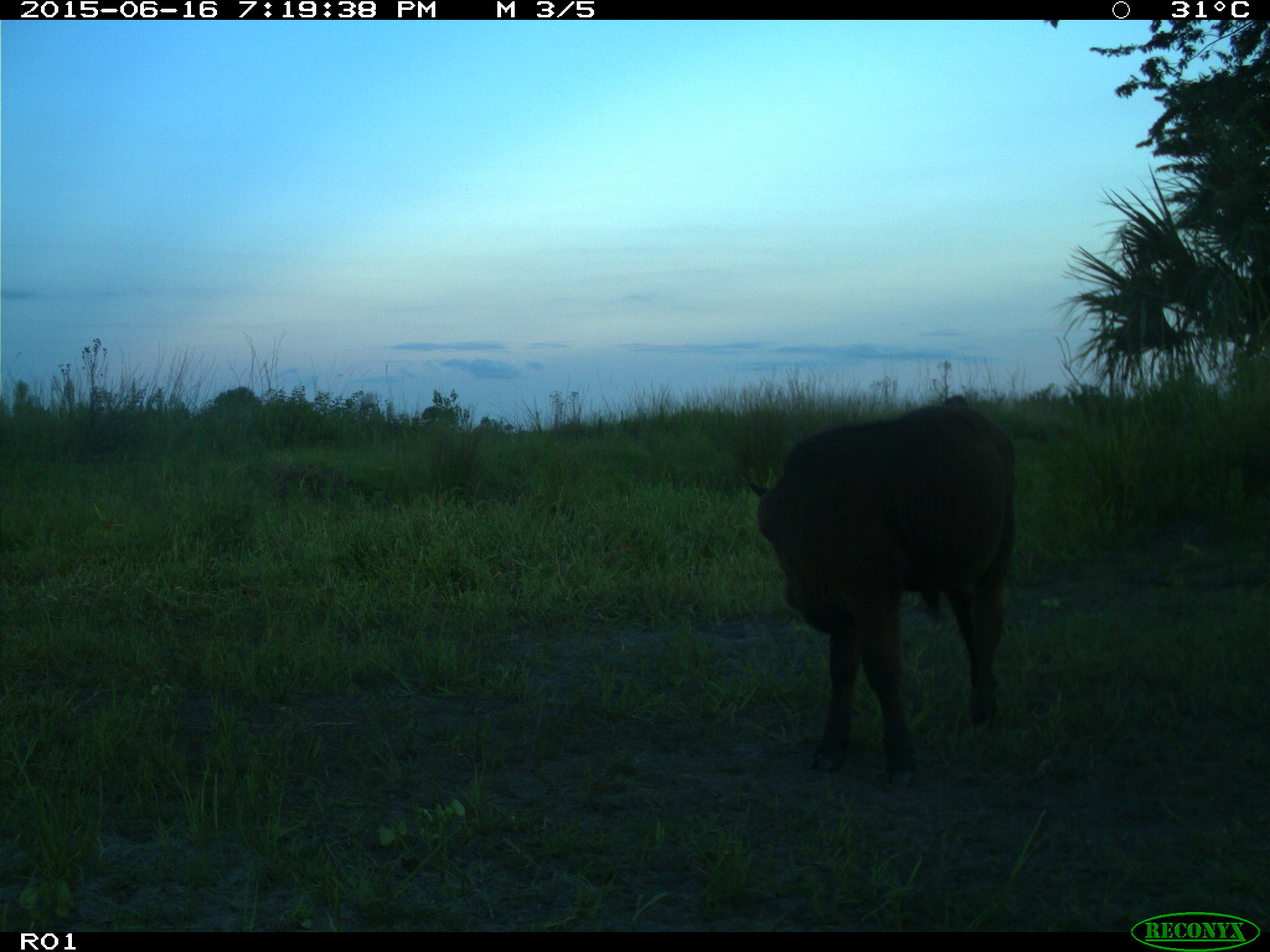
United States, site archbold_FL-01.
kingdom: Animalia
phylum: Chordata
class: Mammalia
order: Artiodactyla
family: Bovidae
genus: Bos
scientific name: Bos taurus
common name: domestic cow